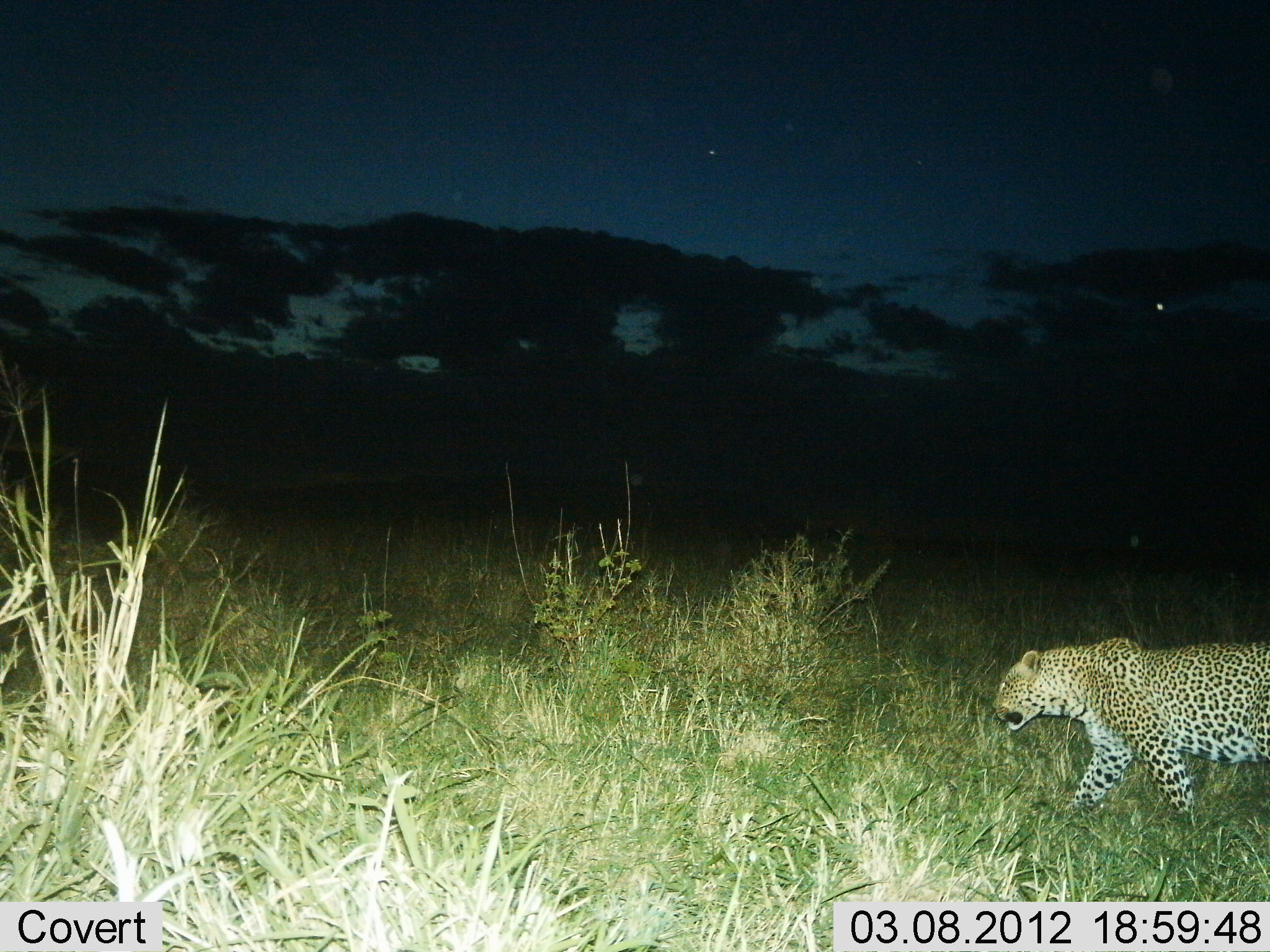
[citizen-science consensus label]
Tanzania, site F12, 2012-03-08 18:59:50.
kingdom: Animalia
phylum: Chordata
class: Mammalia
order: Carnivora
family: Felidae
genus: Panthera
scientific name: Panthera pardus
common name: leopard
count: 1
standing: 0%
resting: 0%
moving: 100%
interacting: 0%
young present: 0%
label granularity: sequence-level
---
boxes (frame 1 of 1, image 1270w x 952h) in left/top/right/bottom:
animal: 988/634/1270/829